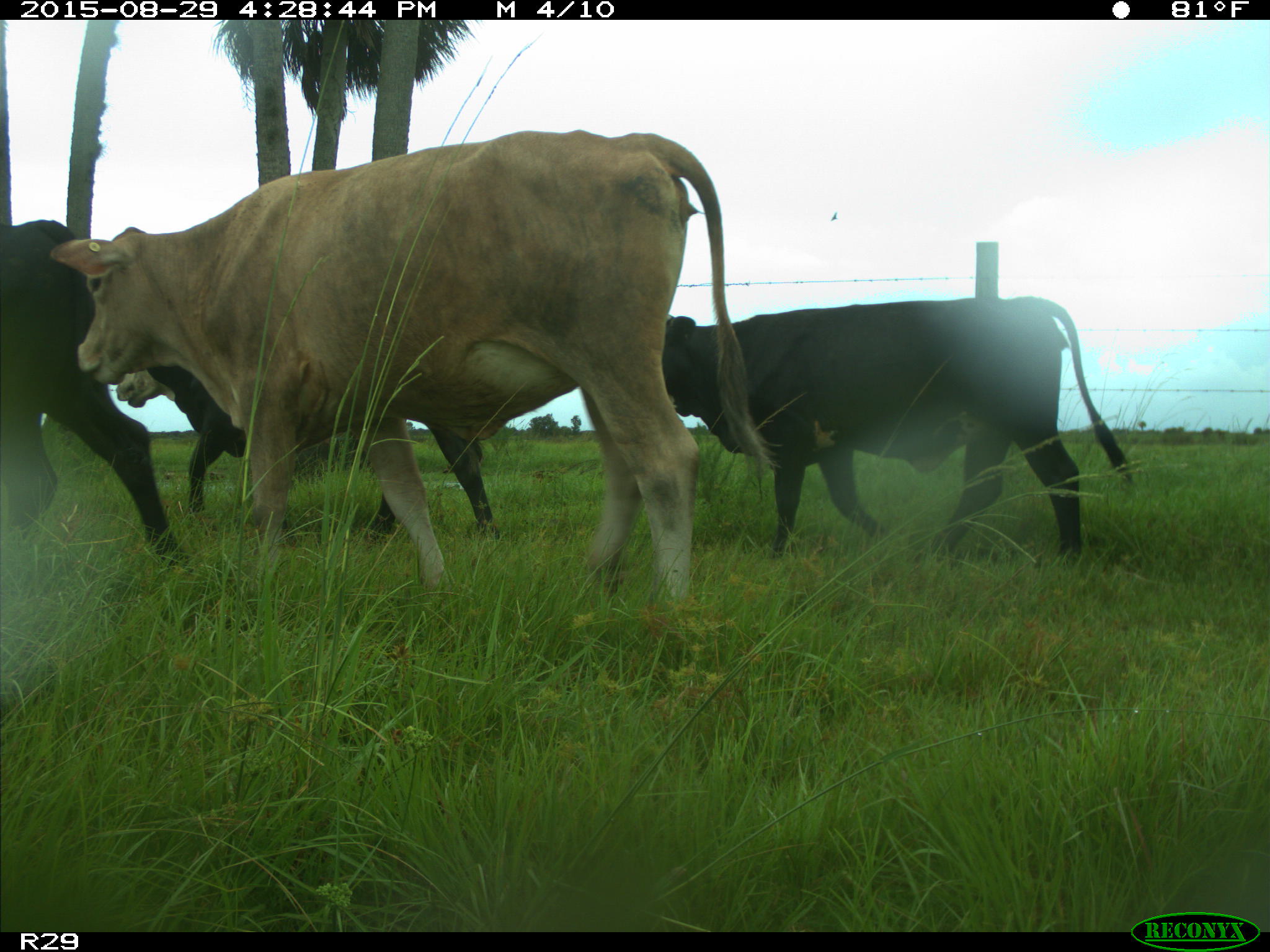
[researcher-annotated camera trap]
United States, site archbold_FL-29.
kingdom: Animalia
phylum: Chordata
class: Mammalia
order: Artiodactyla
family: Bovidae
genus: Bos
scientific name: Bos taurus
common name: domestic cow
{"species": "Bos taurus (domestic cow)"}